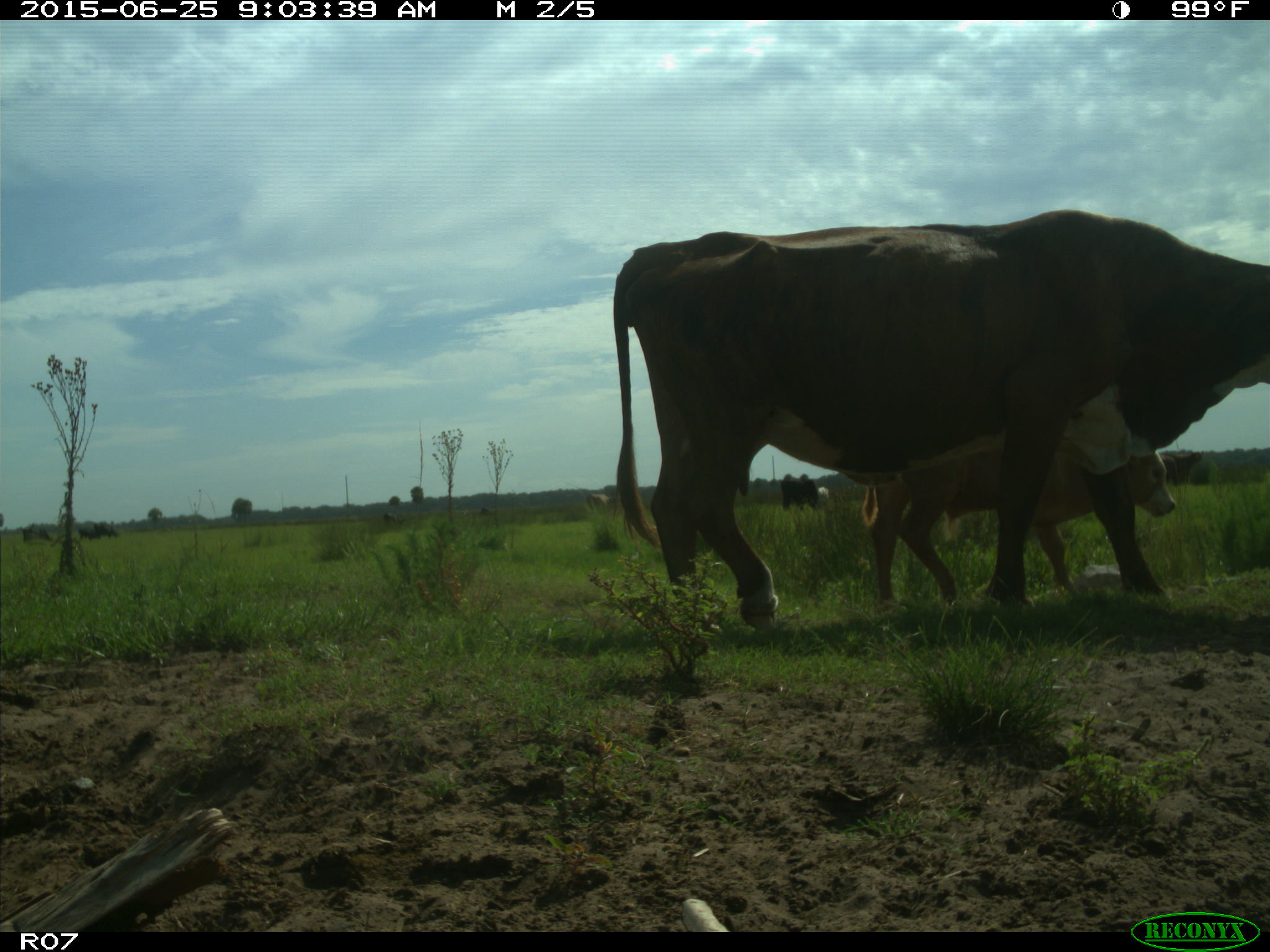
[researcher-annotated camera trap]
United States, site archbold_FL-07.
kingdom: Animalia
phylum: Chordata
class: Mammalia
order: Artiodactyla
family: Bovidae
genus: Bos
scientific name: Bos taurus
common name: domestic cow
Bos taurus (domestic cow).